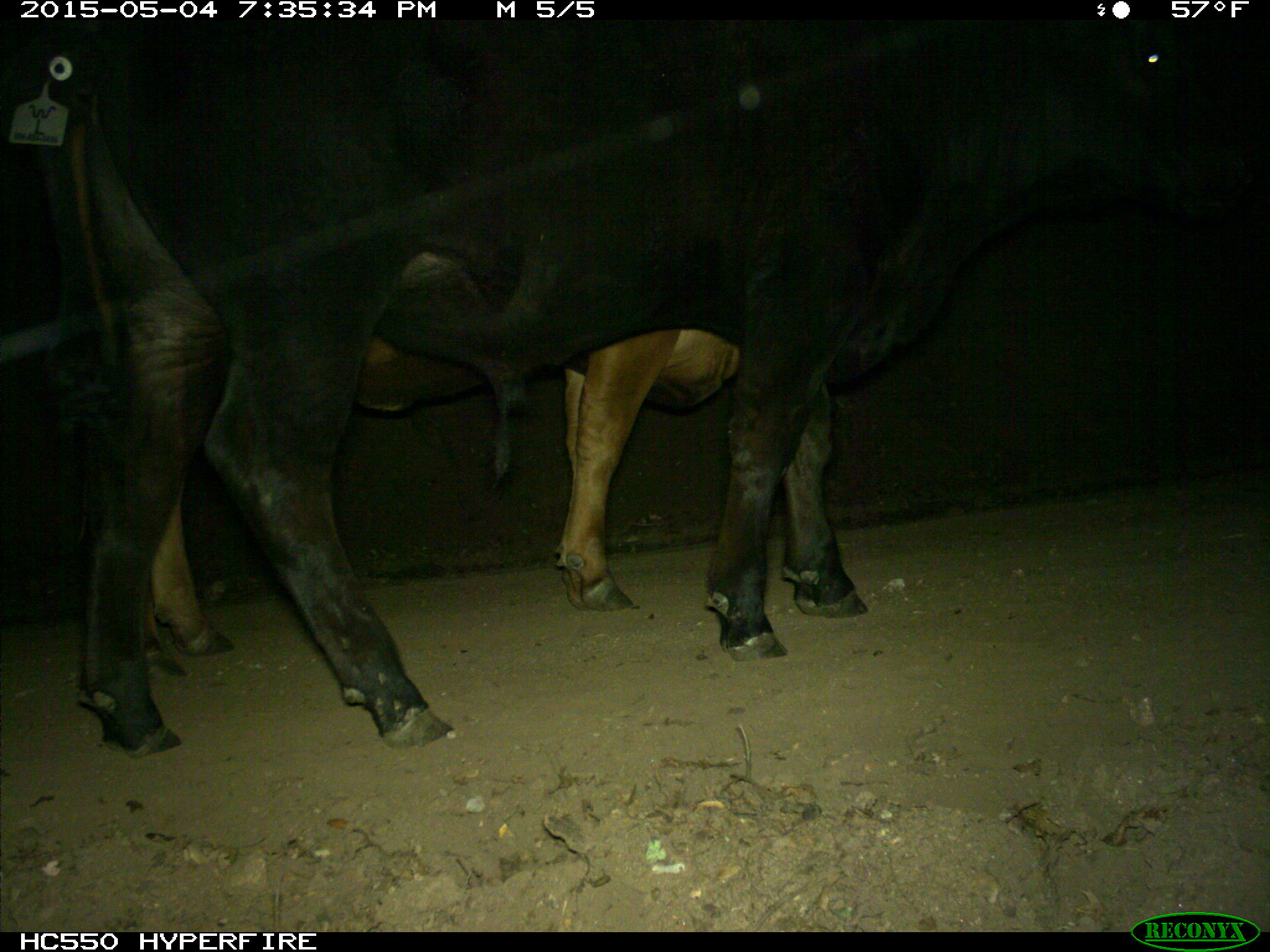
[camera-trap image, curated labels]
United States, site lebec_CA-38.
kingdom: Animalia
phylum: Chordata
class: Mammalia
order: Artiodactyla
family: Bovidae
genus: Bos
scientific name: Bos taurus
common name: domestic cow